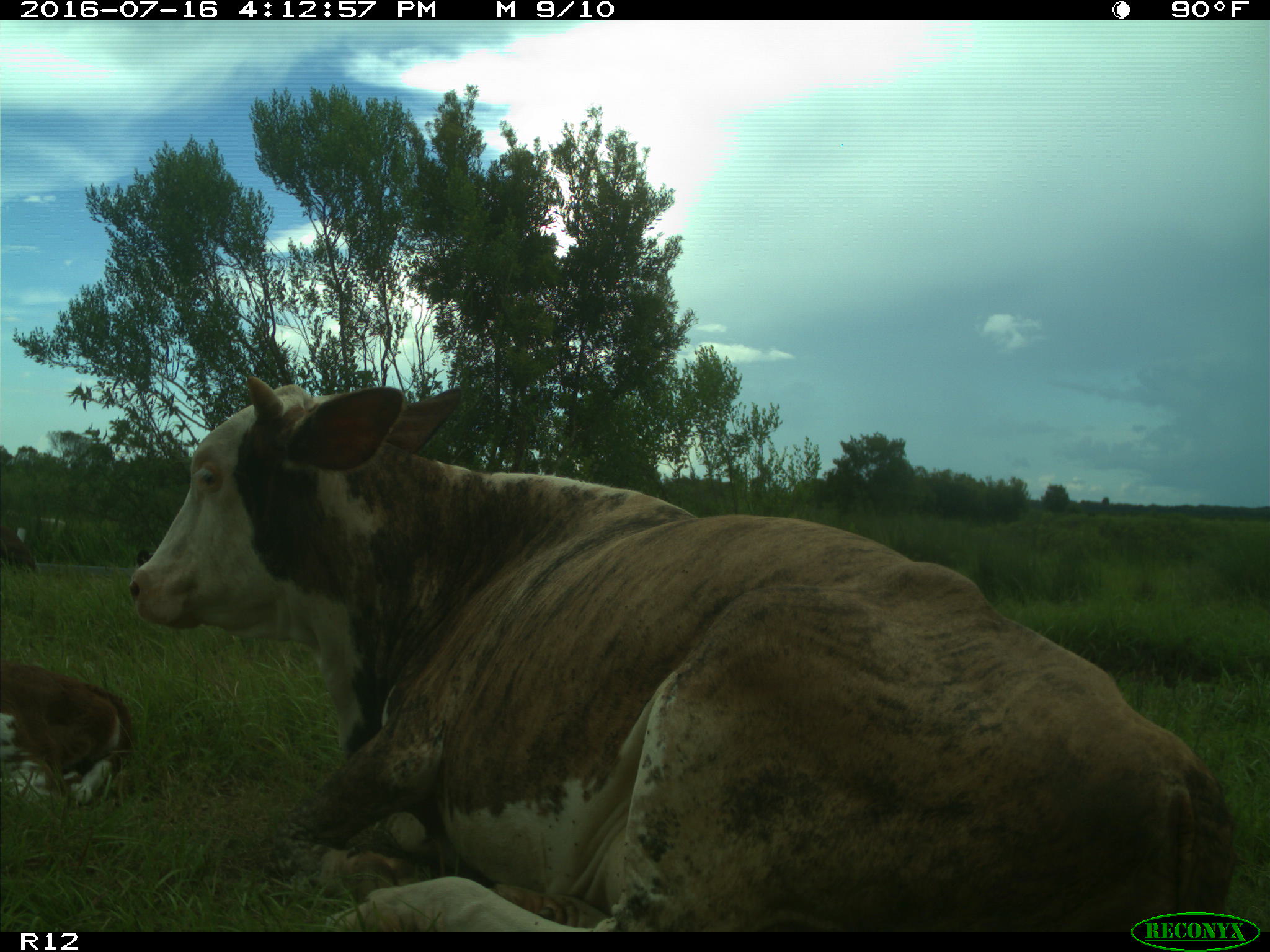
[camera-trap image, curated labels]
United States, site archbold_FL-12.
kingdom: Animalia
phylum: Chordata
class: Mammalia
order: Artiodactyla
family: Bovidae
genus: Bos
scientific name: Bos taurus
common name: domestic cow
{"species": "Bos taurus (domestic cow)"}